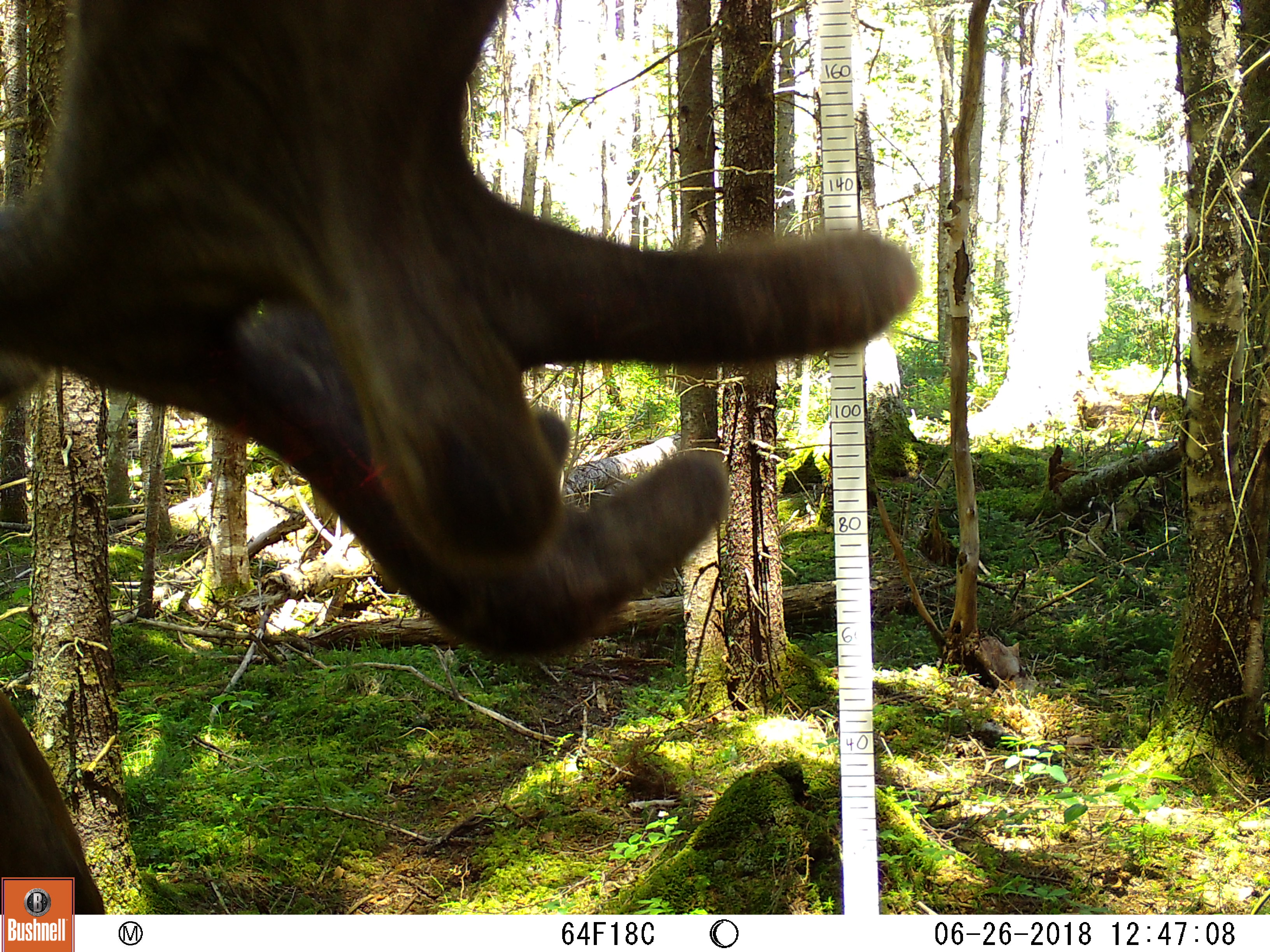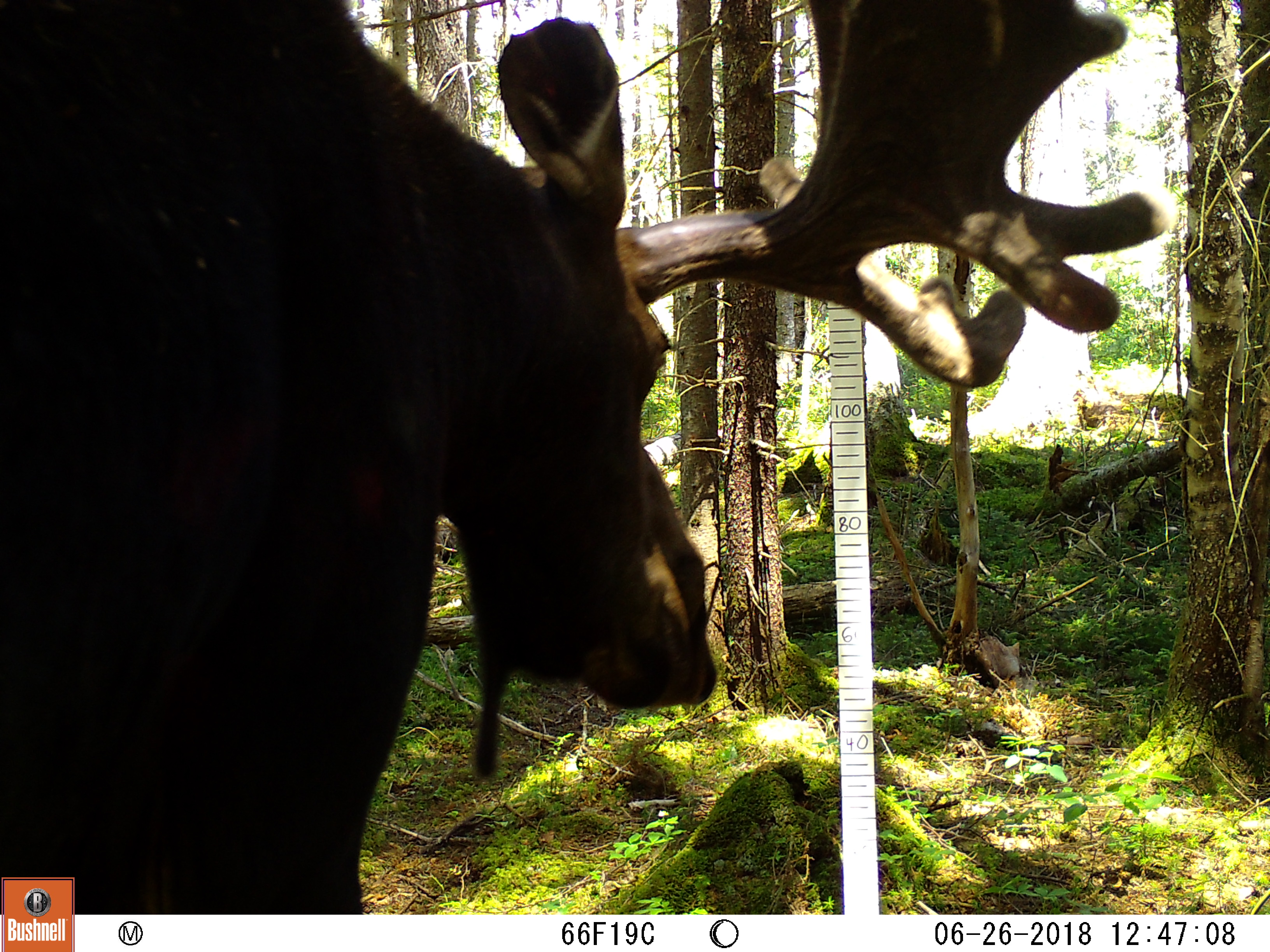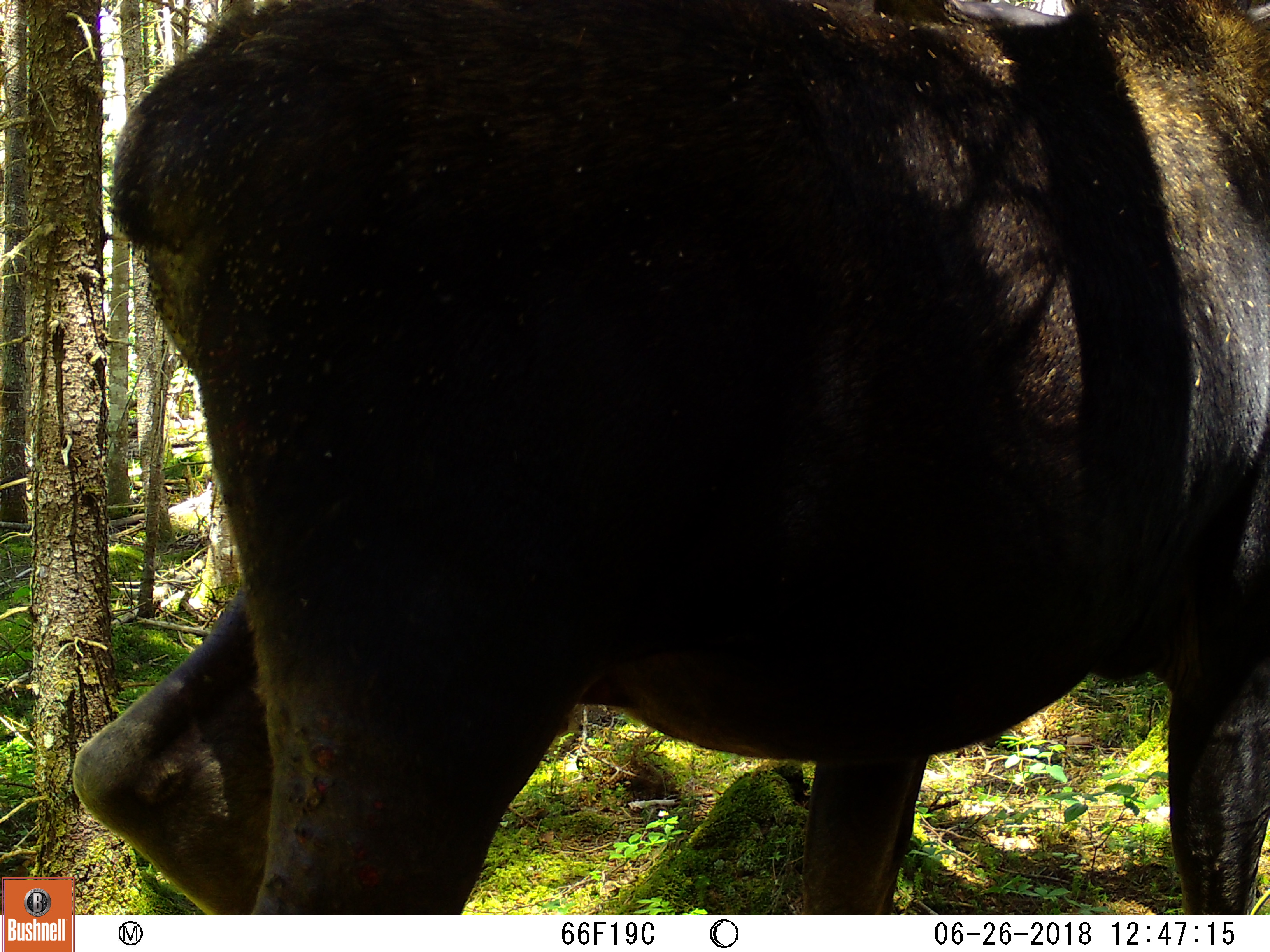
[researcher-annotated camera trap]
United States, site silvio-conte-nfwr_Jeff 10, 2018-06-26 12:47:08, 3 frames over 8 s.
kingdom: Animalia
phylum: Chordata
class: Mammalia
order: Artiodactyla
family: Cervidae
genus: Alces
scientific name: Alces alces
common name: moose